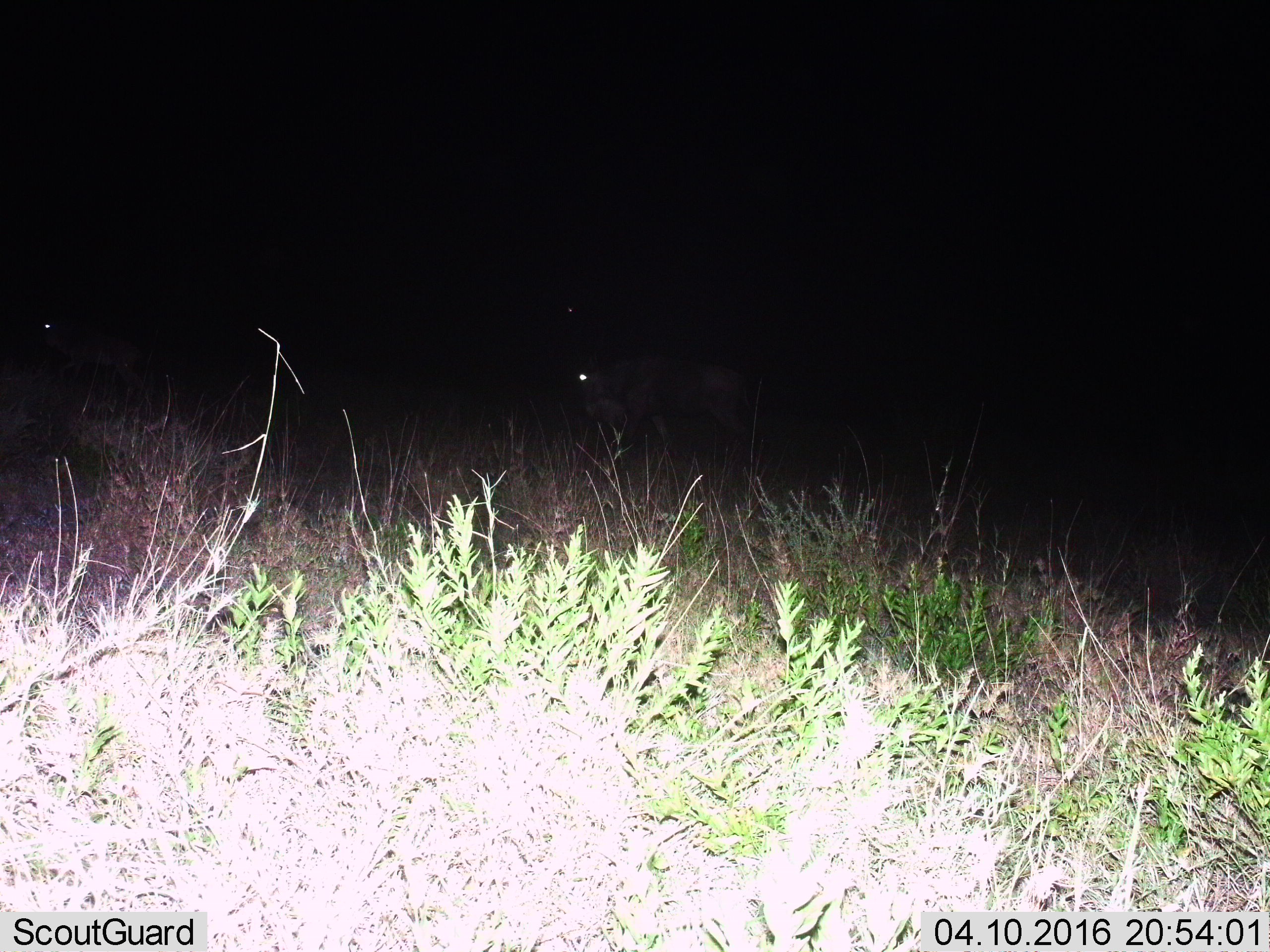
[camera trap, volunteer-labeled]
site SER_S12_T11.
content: unidentified animal